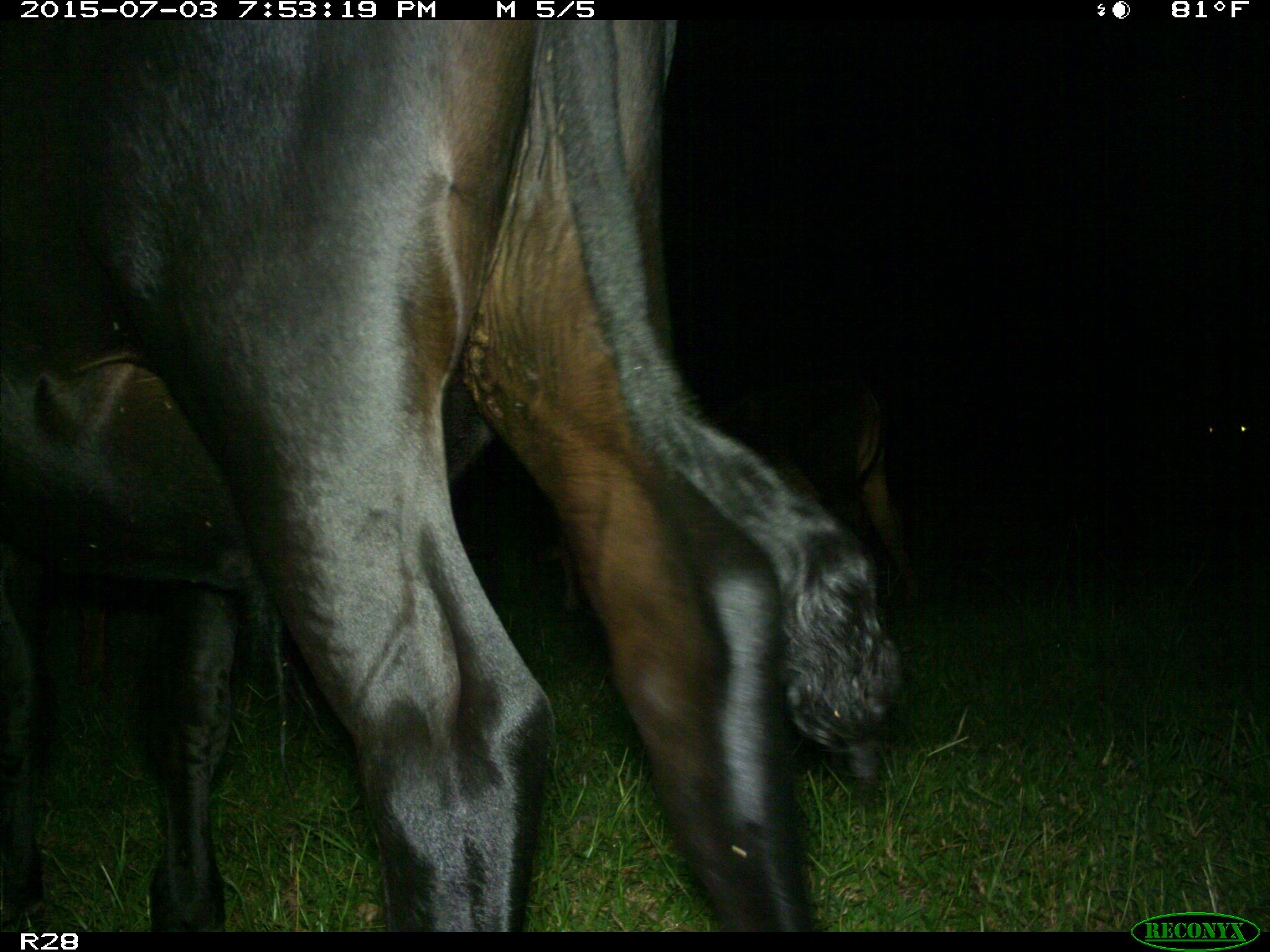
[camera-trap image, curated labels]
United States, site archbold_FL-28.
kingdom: Animalia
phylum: Chordata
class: Mammalia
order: Artiodactyla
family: Bovidae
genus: Bos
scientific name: Bos taurus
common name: domestic cow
Bos taurus (domestic cow).